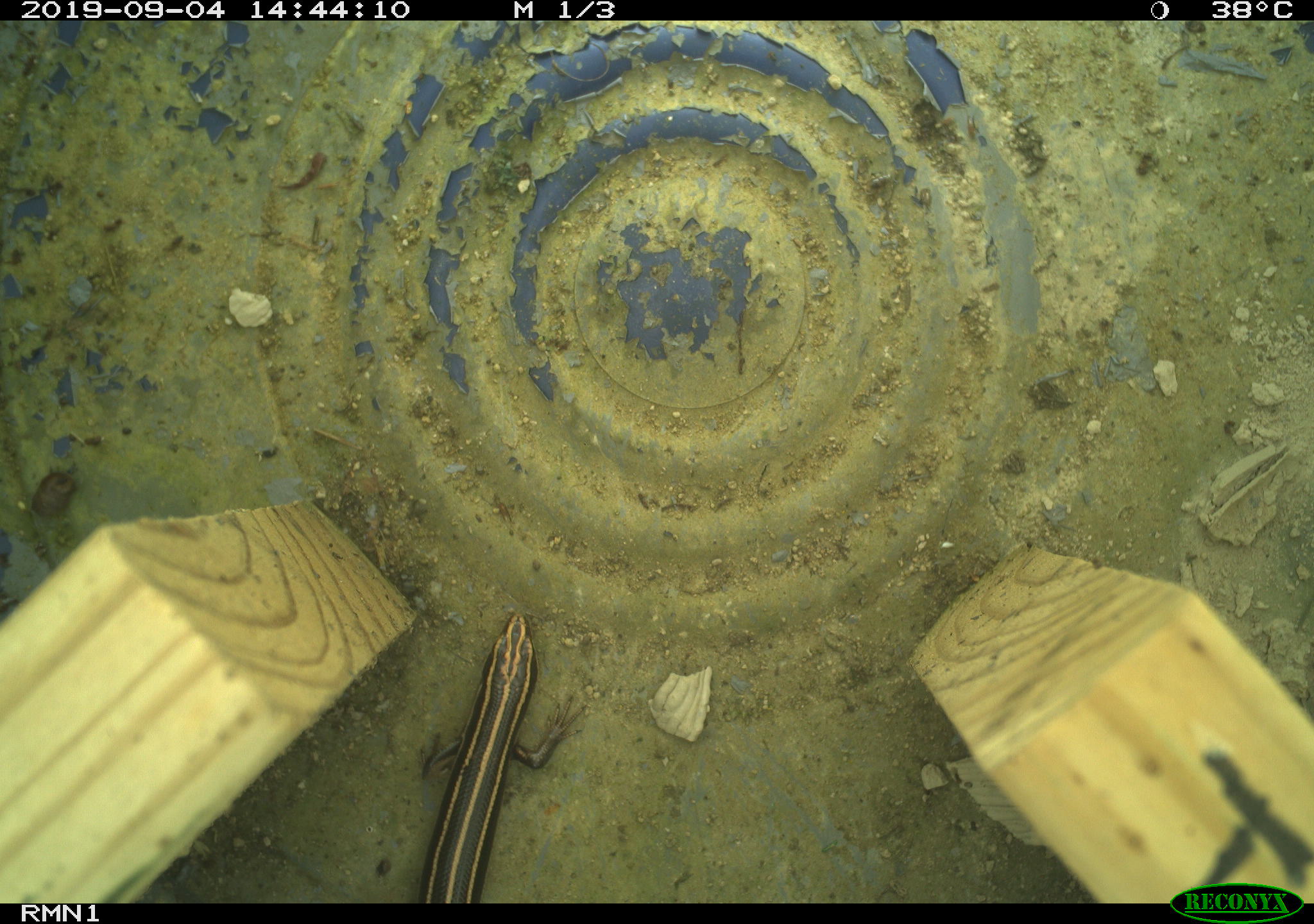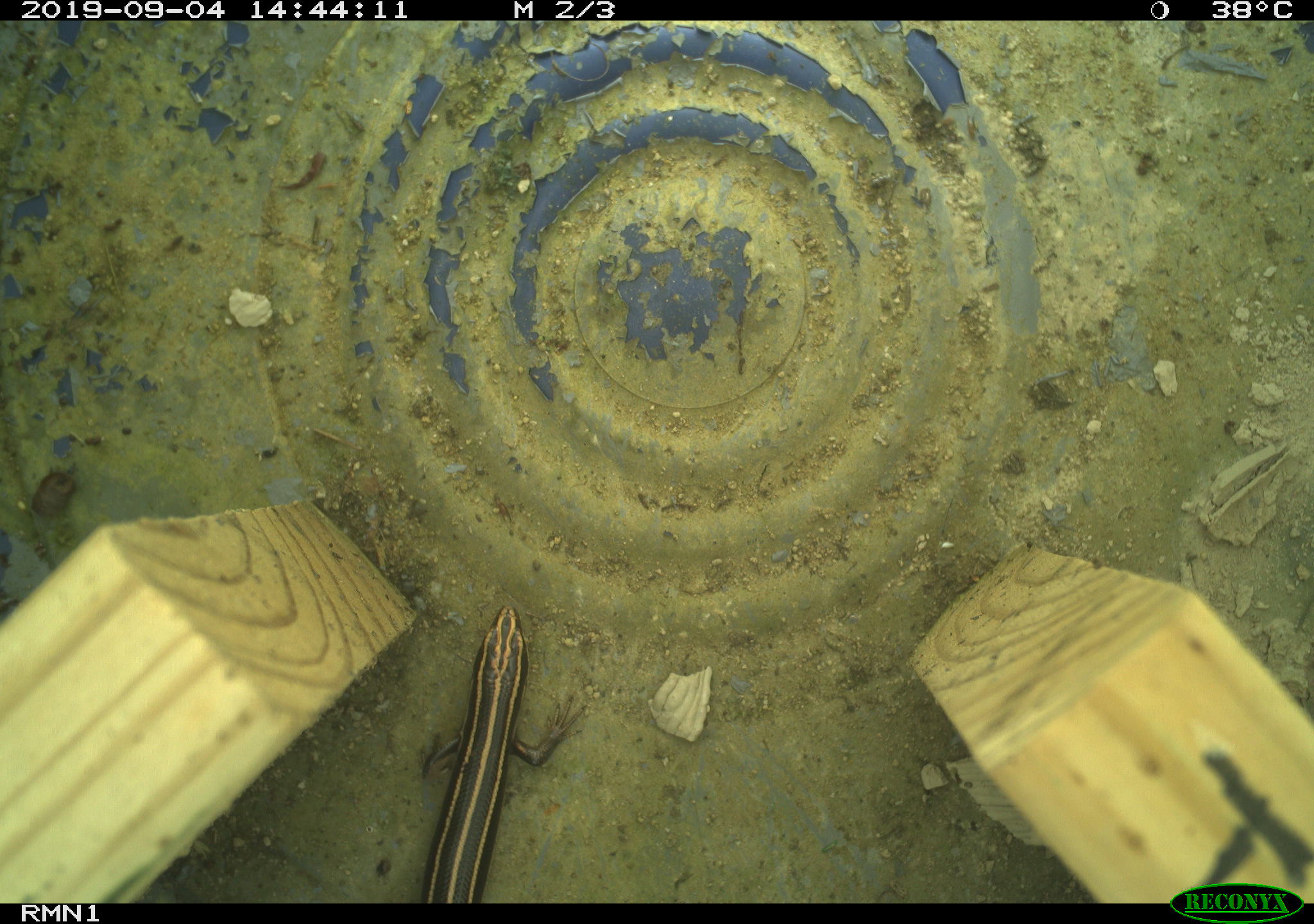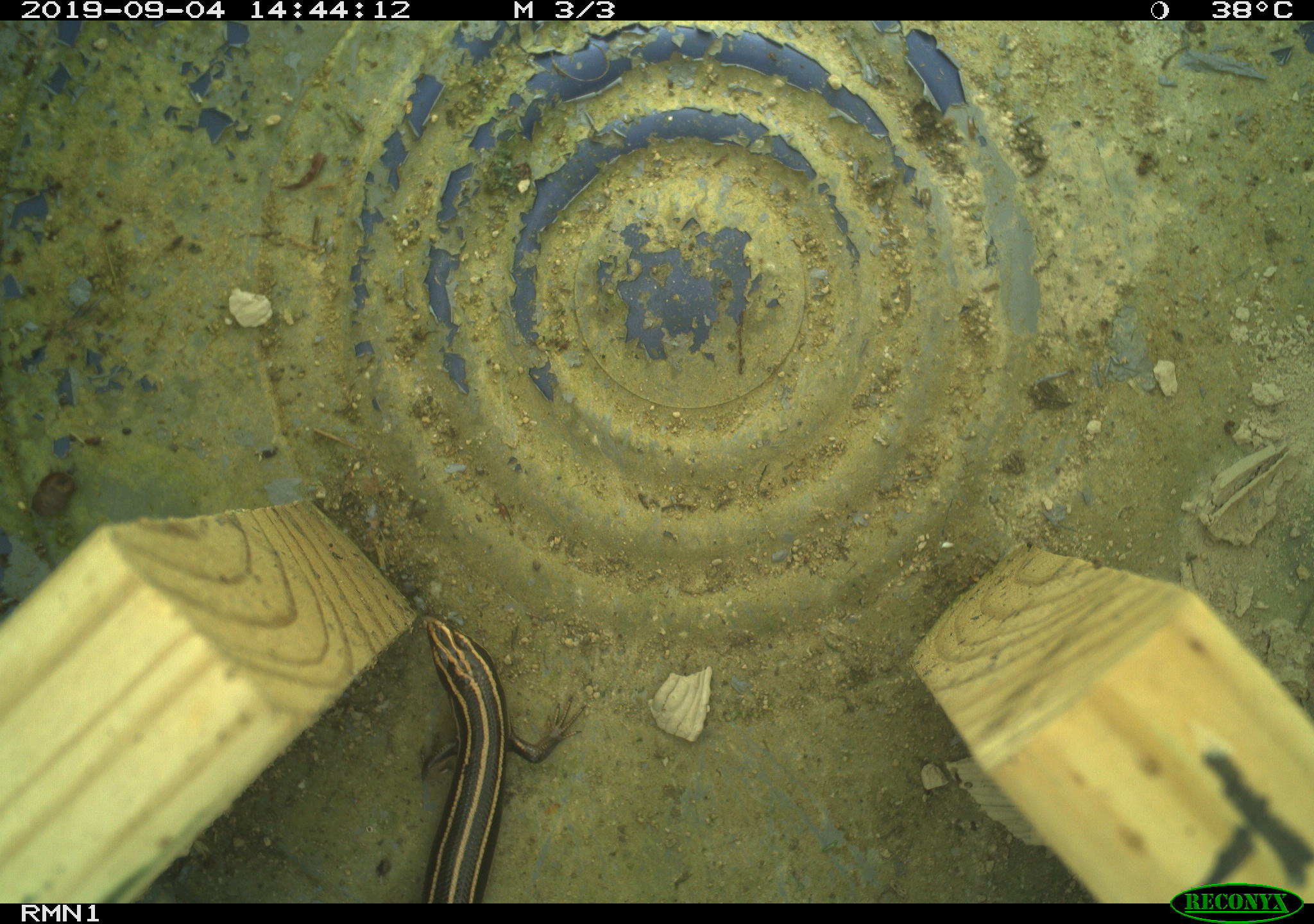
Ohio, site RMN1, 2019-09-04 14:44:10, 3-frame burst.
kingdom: Animalia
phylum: Chordata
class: Reptilia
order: Squamata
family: Scincidae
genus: Plestiodon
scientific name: Plestiodon fasciatus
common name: common five-lined skink